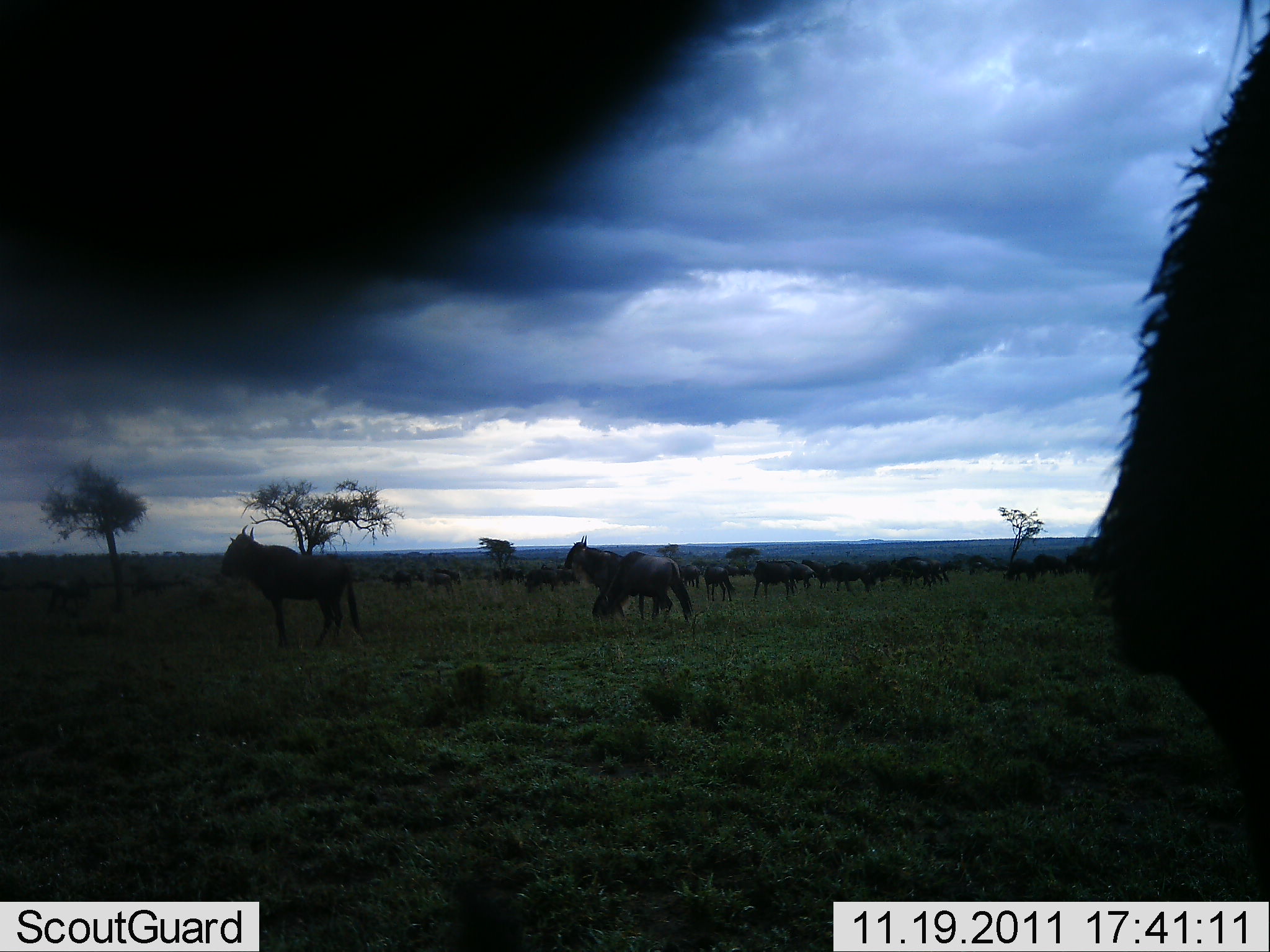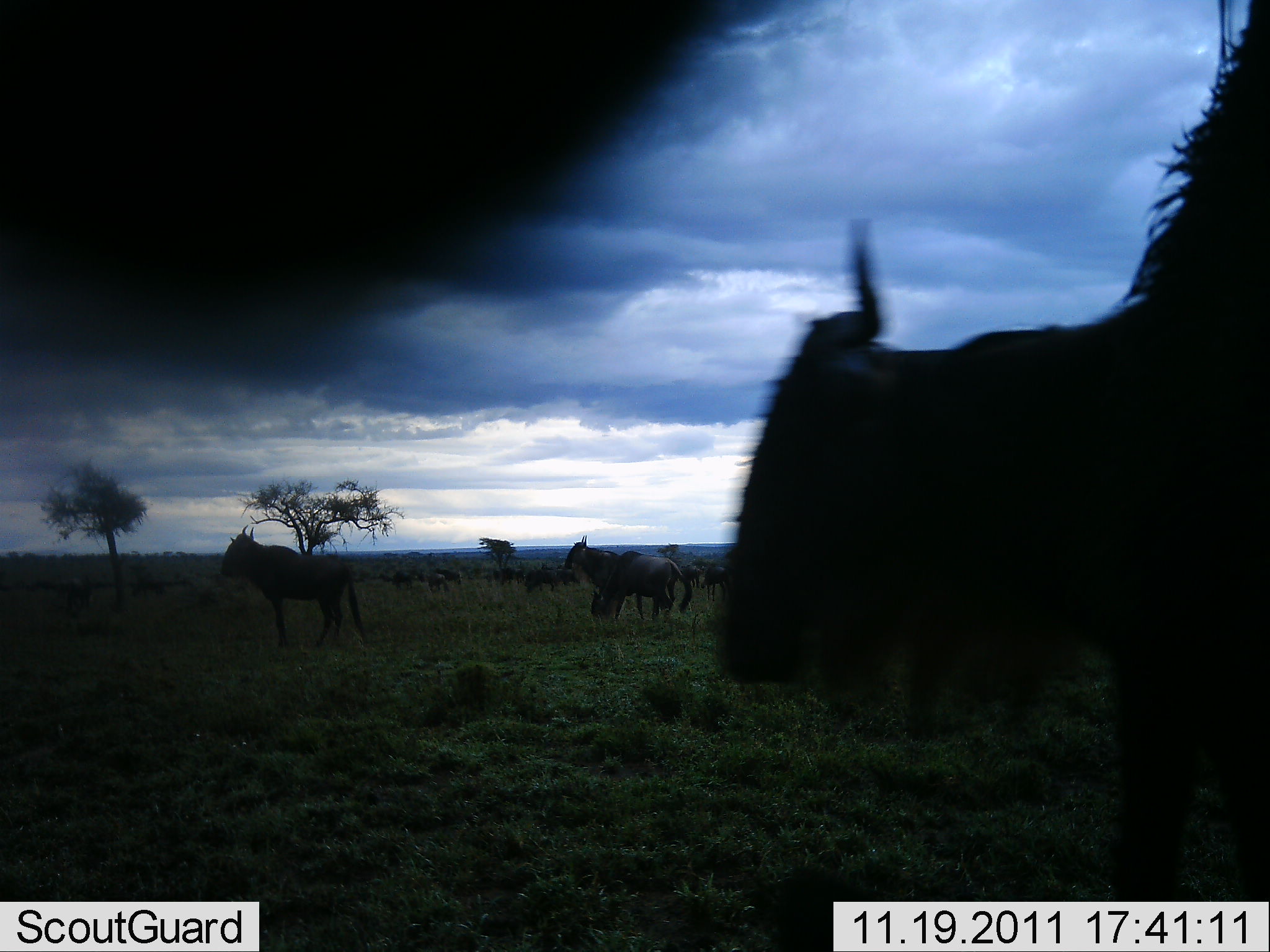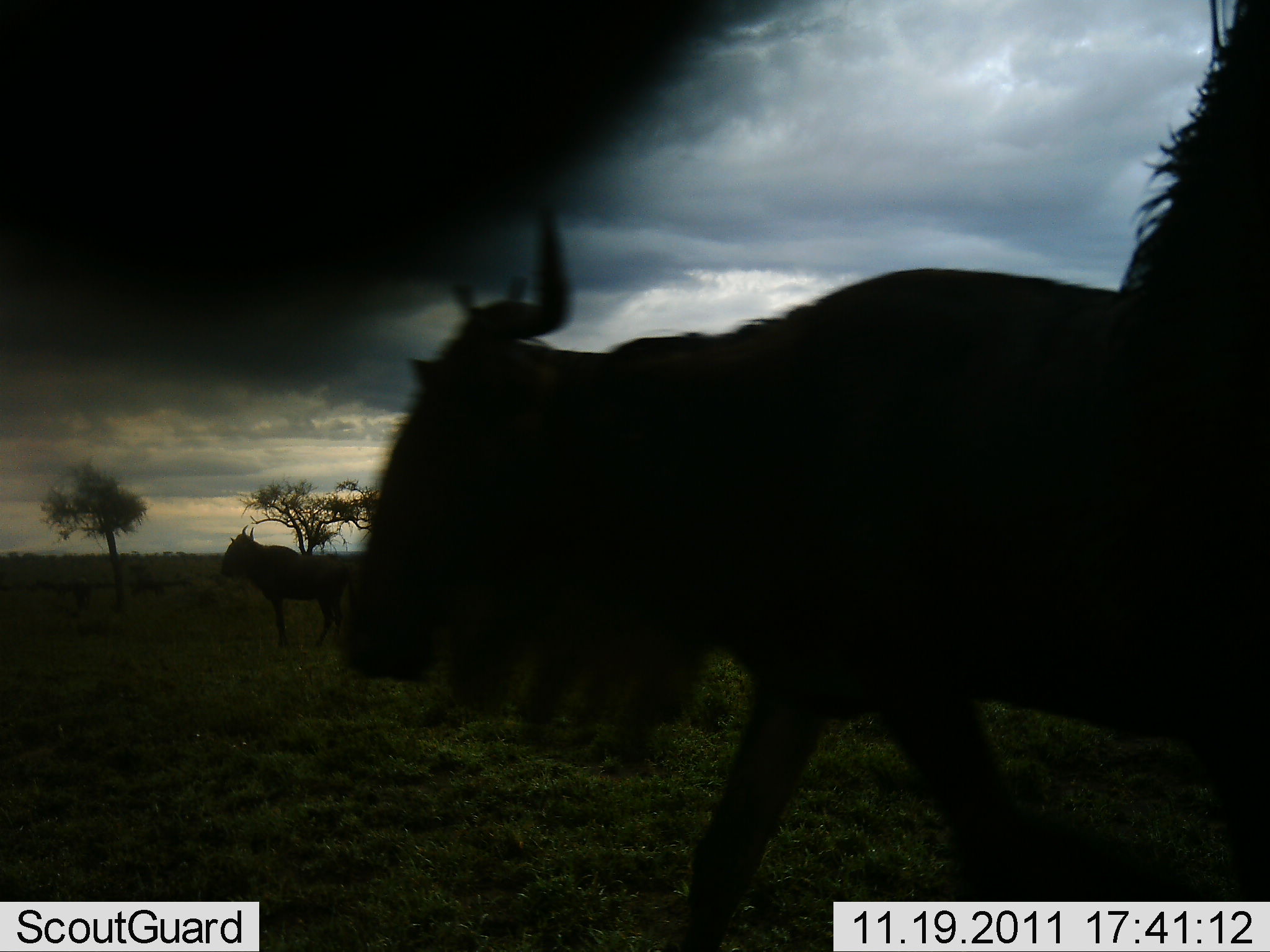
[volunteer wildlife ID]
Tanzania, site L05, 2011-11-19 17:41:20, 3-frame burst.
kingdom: Animalia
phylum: Chordata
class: Mammalia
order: Artiodactyla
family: Bovidae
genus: Connochaetes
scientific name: Connochaetes taurinus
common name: blue wildebeest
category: wildebeest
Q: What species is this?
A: Wildebeest (blue wildebeest) (Connochaetes taurinus).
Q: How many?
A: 11-50.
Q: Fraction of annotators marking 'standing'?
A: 62%.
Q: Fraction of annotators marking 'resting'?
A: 8%.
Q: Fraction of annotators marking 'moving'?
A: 85%.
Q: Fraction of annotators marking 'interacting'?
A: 8%.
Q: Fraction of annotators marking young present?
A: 0%.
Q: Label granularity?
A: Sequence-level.